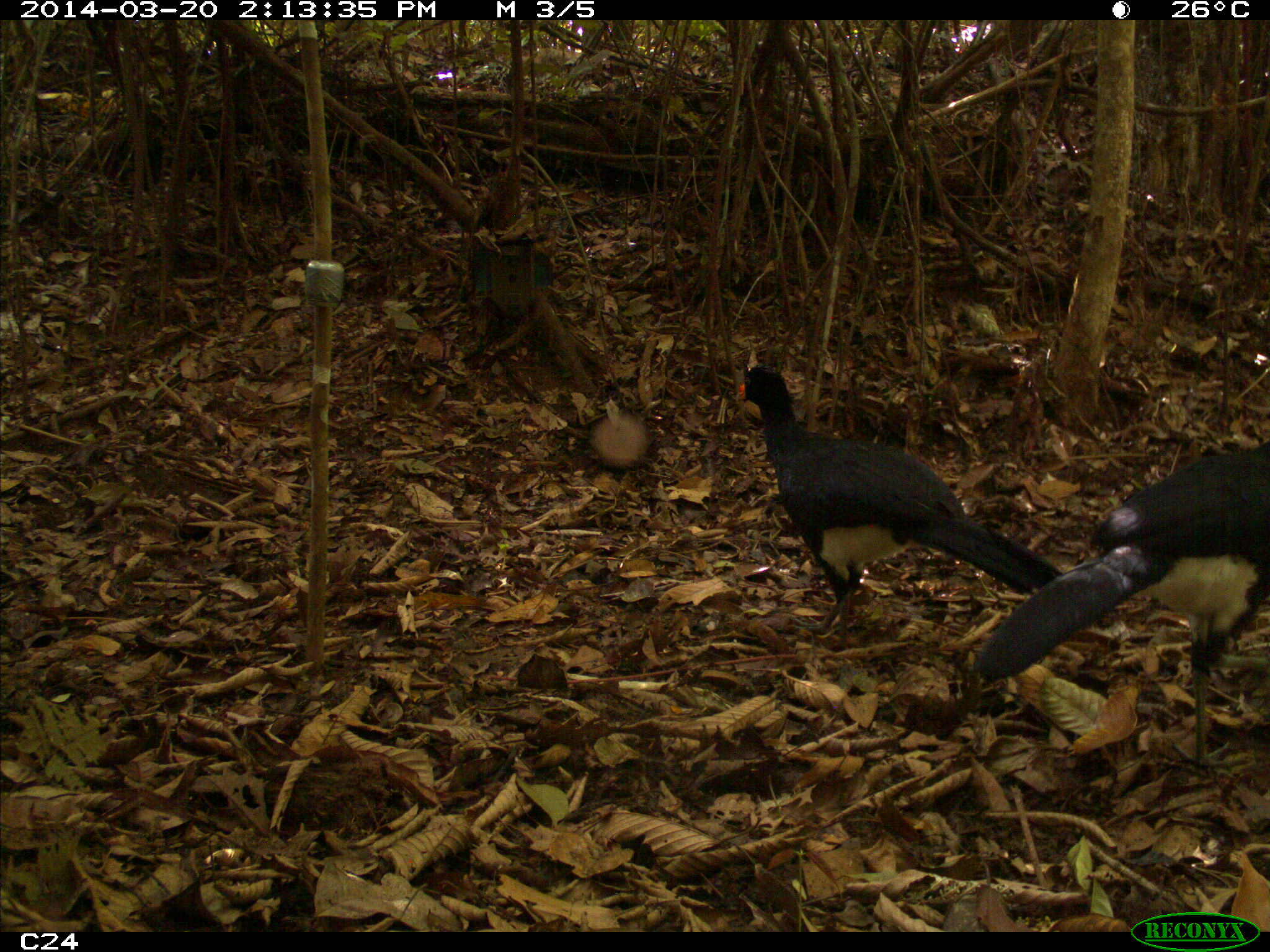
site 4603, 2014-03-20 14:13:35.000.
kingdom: Animalia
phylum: Chordata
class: Aves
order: Galliformes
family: Cracidae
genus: Crax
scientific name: Crax alector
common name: black curassow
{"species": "Crax alector (black curassow)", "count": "3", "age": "adult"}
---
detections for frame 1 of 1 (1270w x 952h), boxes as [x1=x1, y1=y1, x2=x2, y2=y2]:
crax alector: [x1=967, y1=437, x2=1270, y2=770]; [x1=732, y1=360, x2=1063, y2=652]